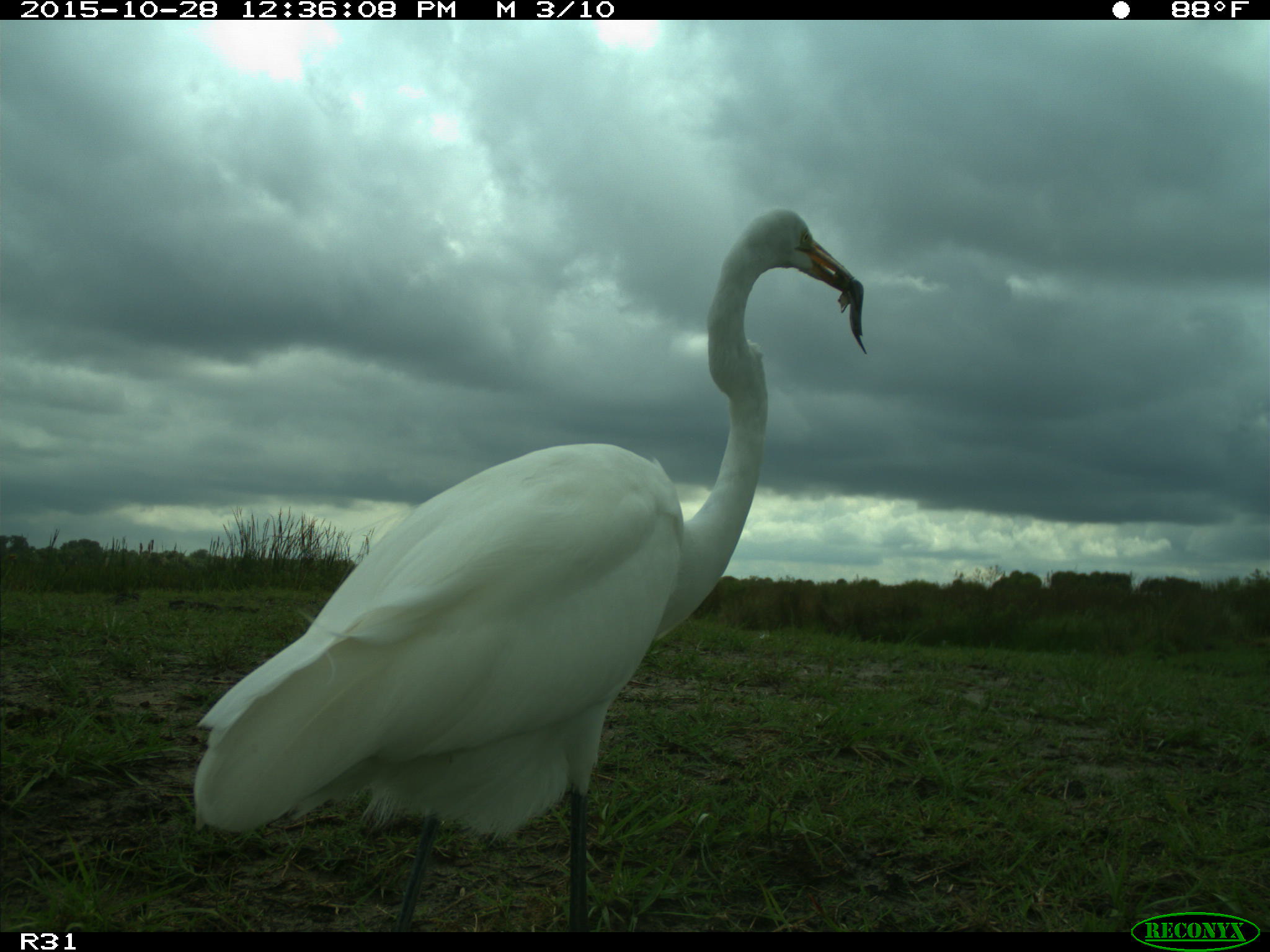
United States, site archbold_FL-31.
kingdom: Animalia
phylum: Chordata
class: Aves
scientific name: Aves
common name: birds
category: unidentified bird